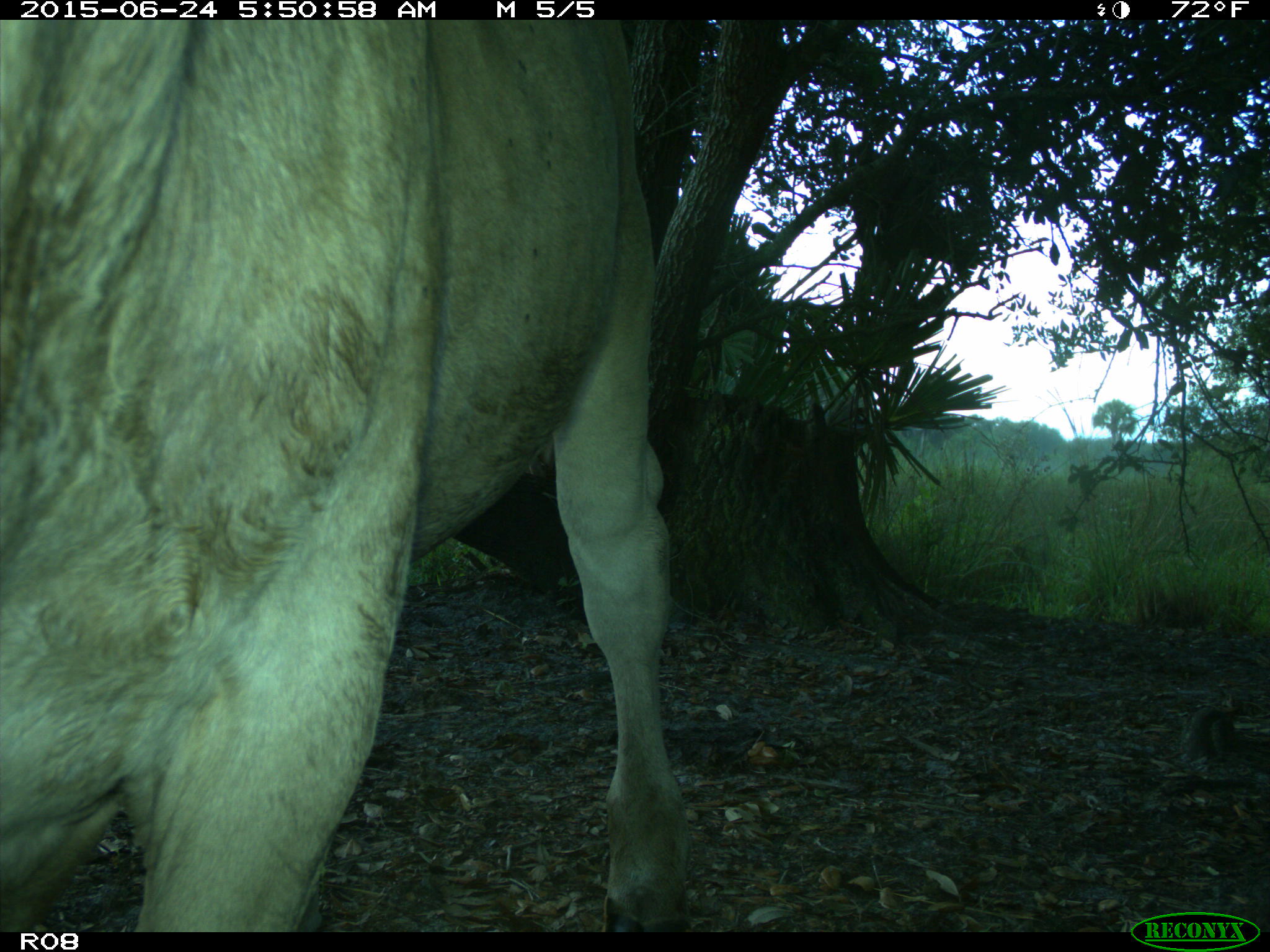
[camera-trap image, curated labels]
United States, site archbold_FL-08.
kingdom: Animalia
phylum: Chordata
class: Mammalia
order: Artiodactyla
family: Bovidae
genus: Bos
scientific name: Bos taurus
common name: domestic cow